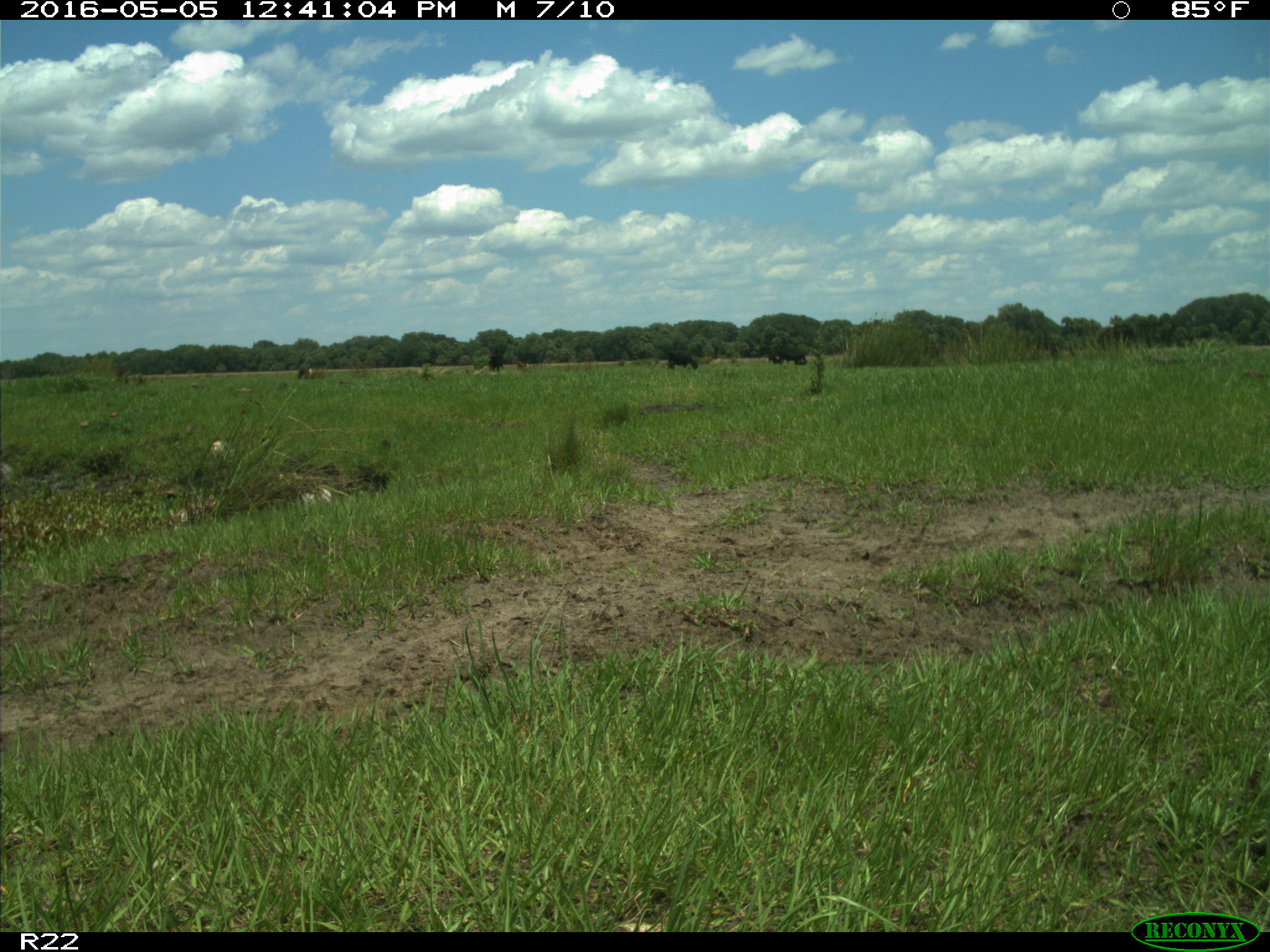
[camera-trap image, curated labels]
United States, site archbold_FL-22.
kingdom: Animalia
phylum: Chordata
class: Mammalia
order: Artiodactyla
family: Bovidae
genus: Bos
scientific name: Bos taurus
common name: domestic cow